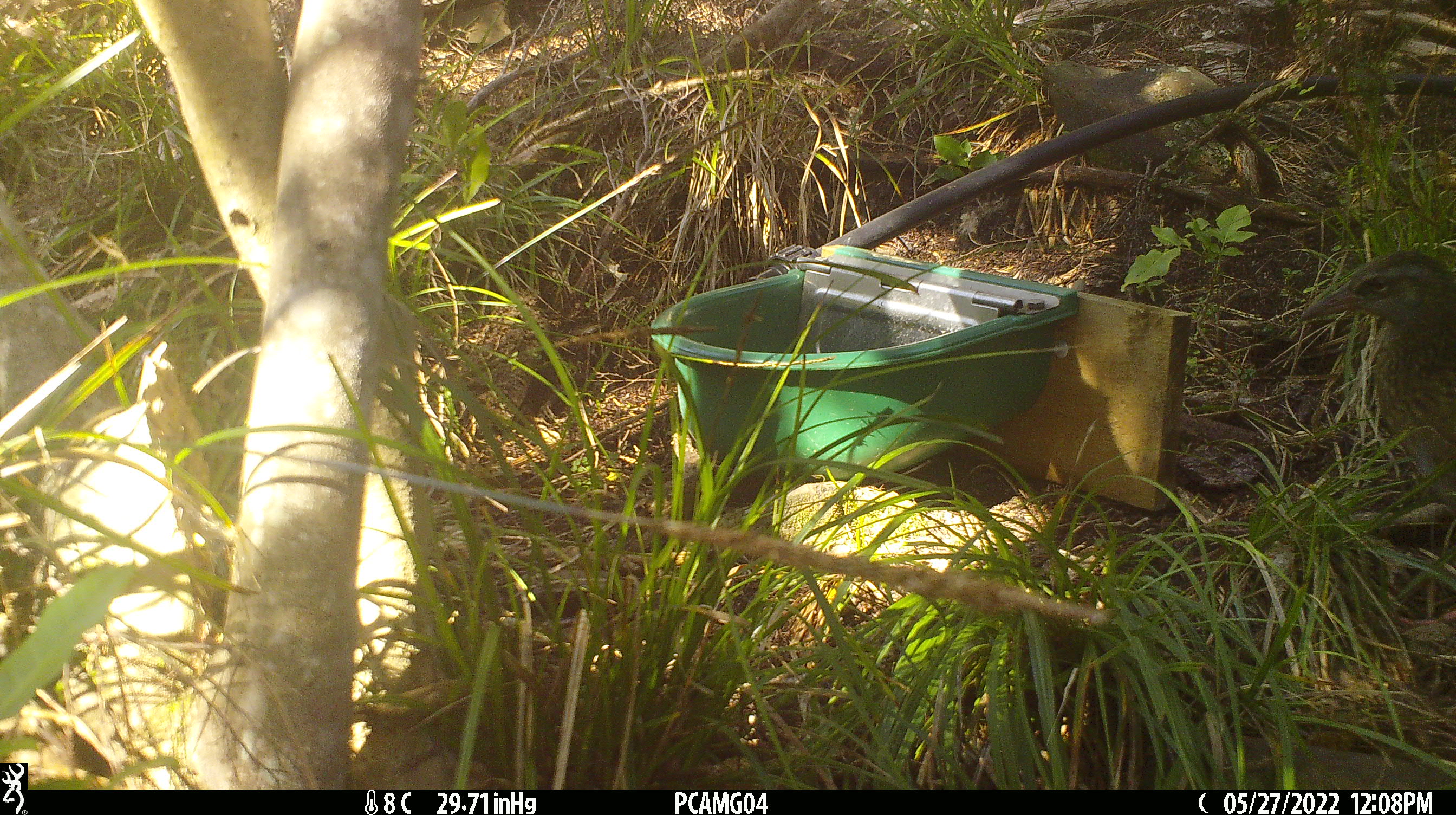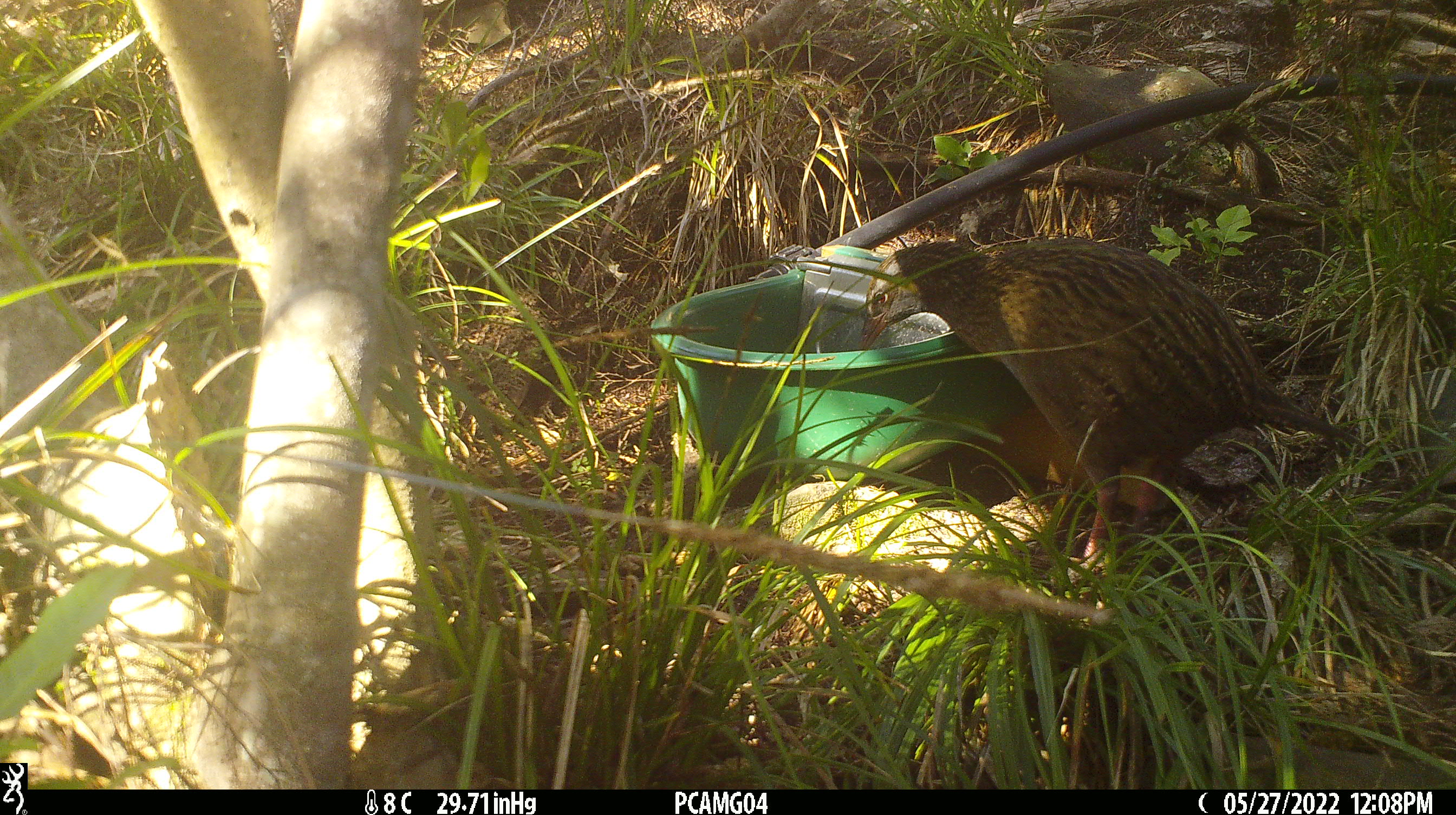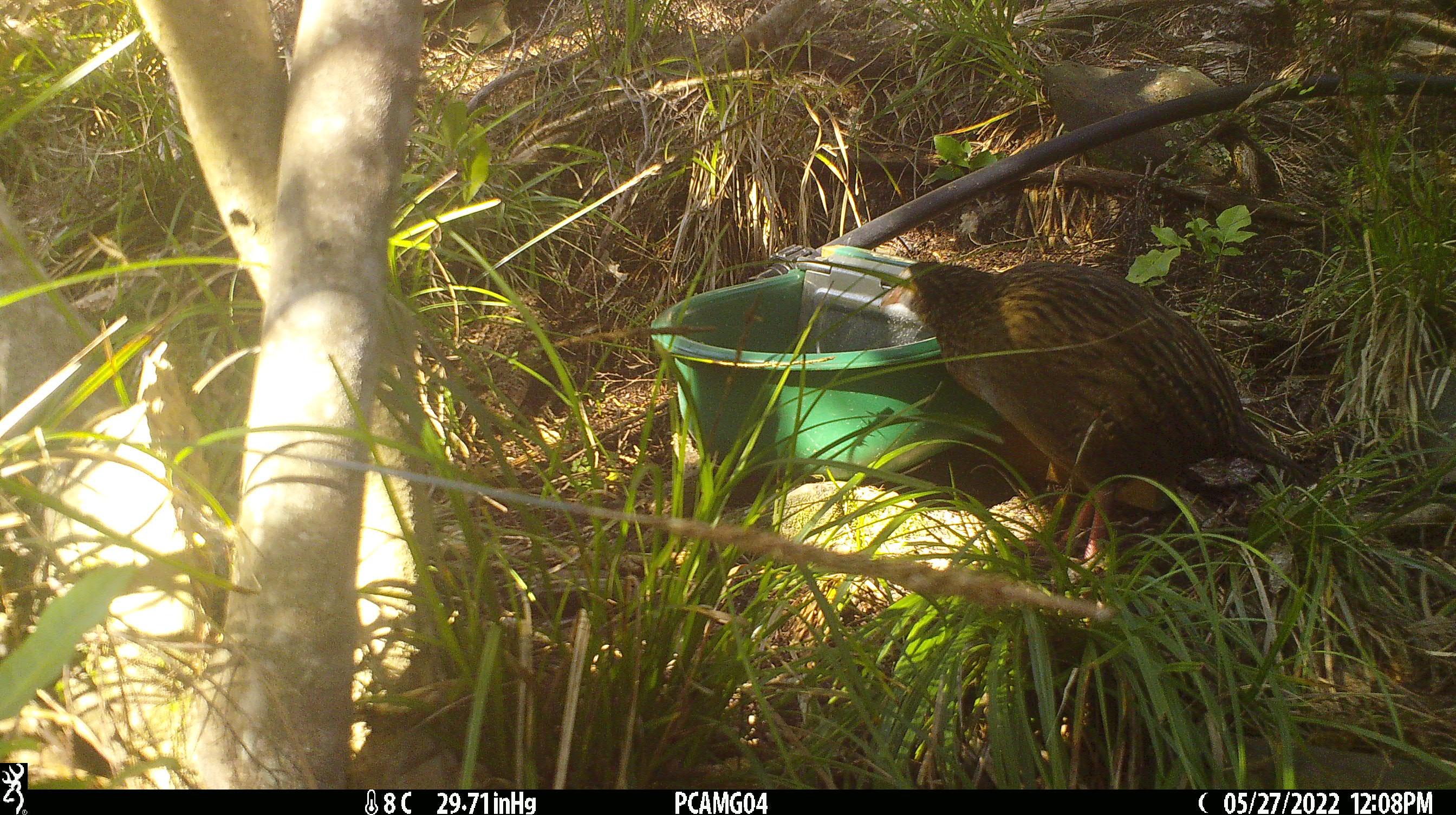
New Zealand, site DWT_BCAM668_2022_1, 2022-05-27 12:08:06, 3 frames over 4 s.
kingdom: Animalia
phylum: Chordata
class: Aves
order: Gruiformes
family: Rallidae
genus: Gallirallus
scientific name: Gallirallus australis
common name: weka